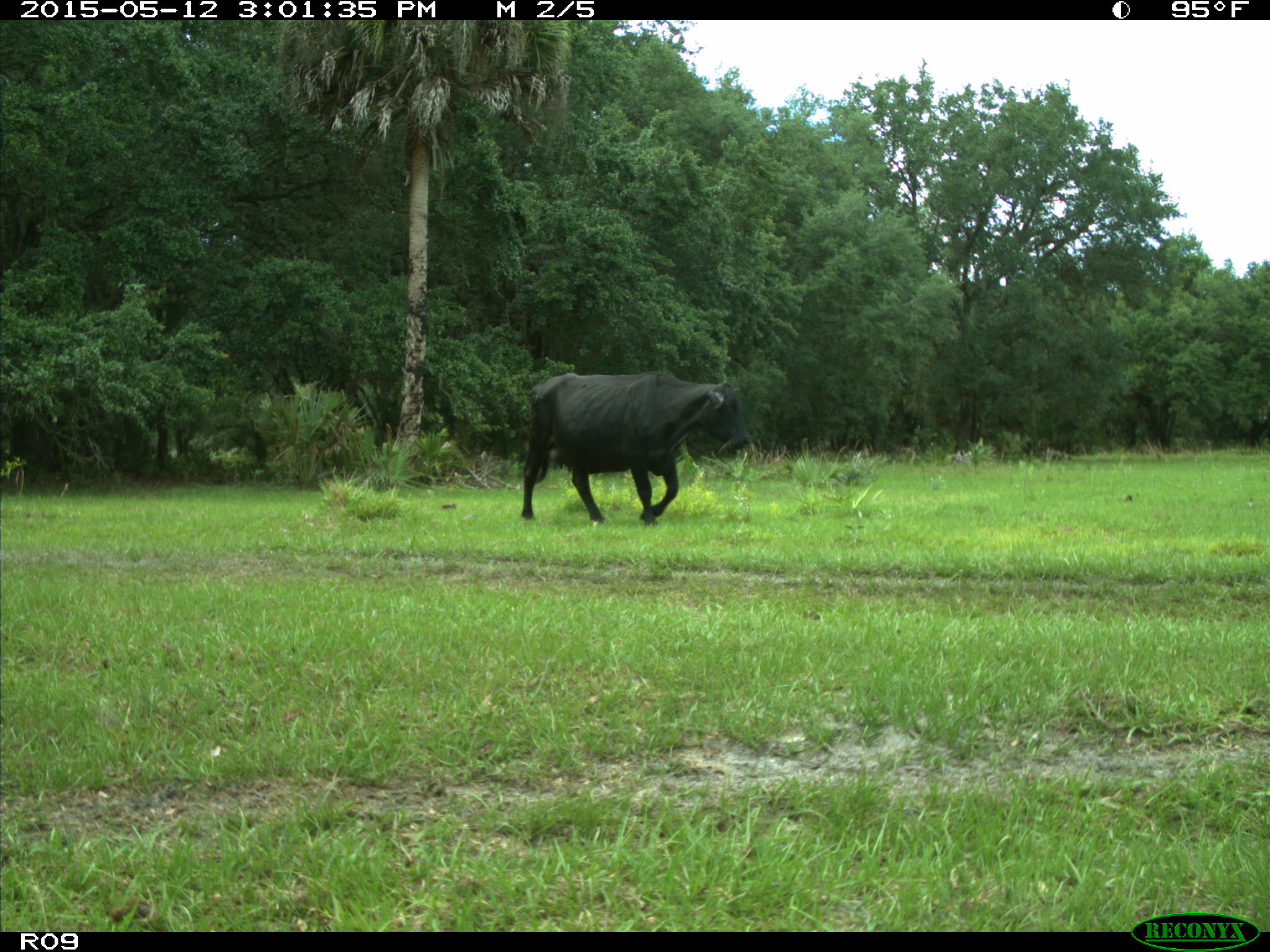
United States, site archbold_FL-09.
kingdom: Animalia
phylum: Chordata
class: Mammalia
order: Artiodactyla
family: Bovidae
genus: Bos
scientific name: Bos taurus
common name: domestic cow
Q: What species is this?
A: Bos taurus (domestic cow).